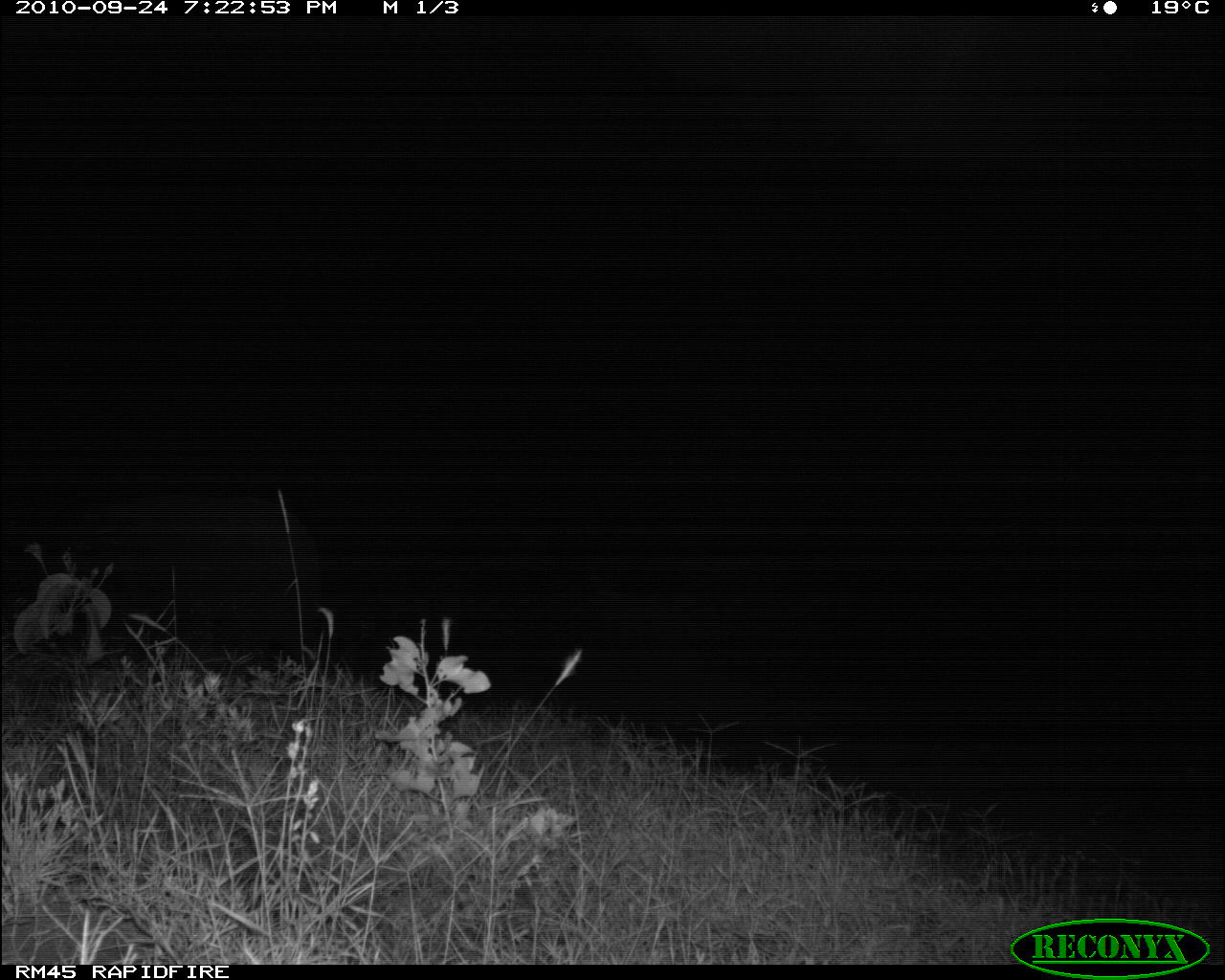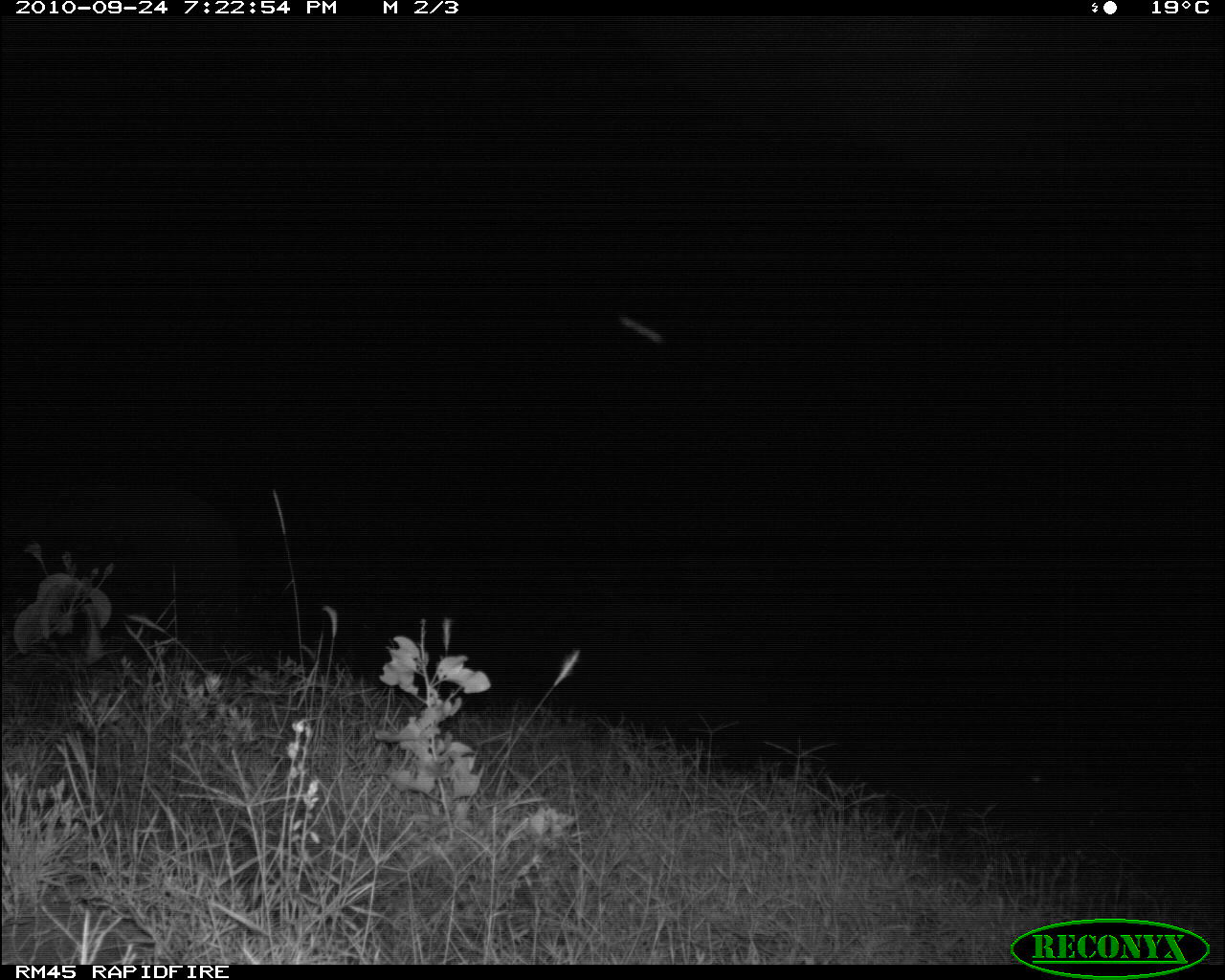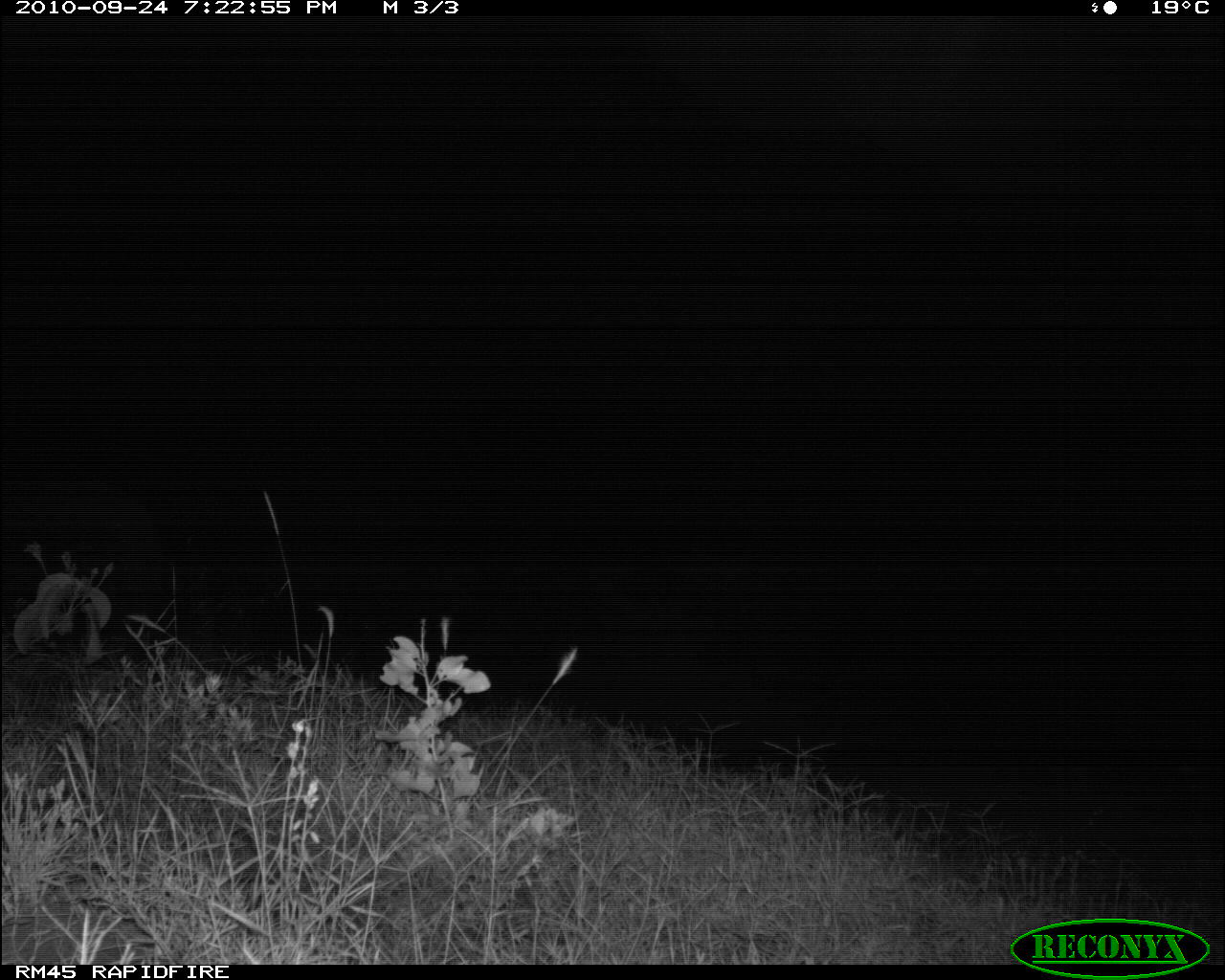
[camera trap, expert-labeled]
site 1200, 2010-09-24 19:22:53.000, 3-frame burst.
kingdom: Animalia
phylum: Chordata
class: Mammalia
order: Proboscidea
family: Elephantidae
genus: Loxodonta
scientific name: Loxodonta africana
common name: african bush elephant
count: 1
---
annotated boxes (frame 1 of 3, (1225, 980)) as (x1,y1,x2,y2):
loxodonta africana: (57,488,324,671)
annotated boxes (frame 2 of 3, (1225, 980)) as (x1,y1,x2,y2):
loxodonta africana: (17,477,249,666)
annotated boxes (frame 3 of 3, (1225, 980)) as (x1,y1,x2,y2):
loxodonta africana: (4,480,172,651)